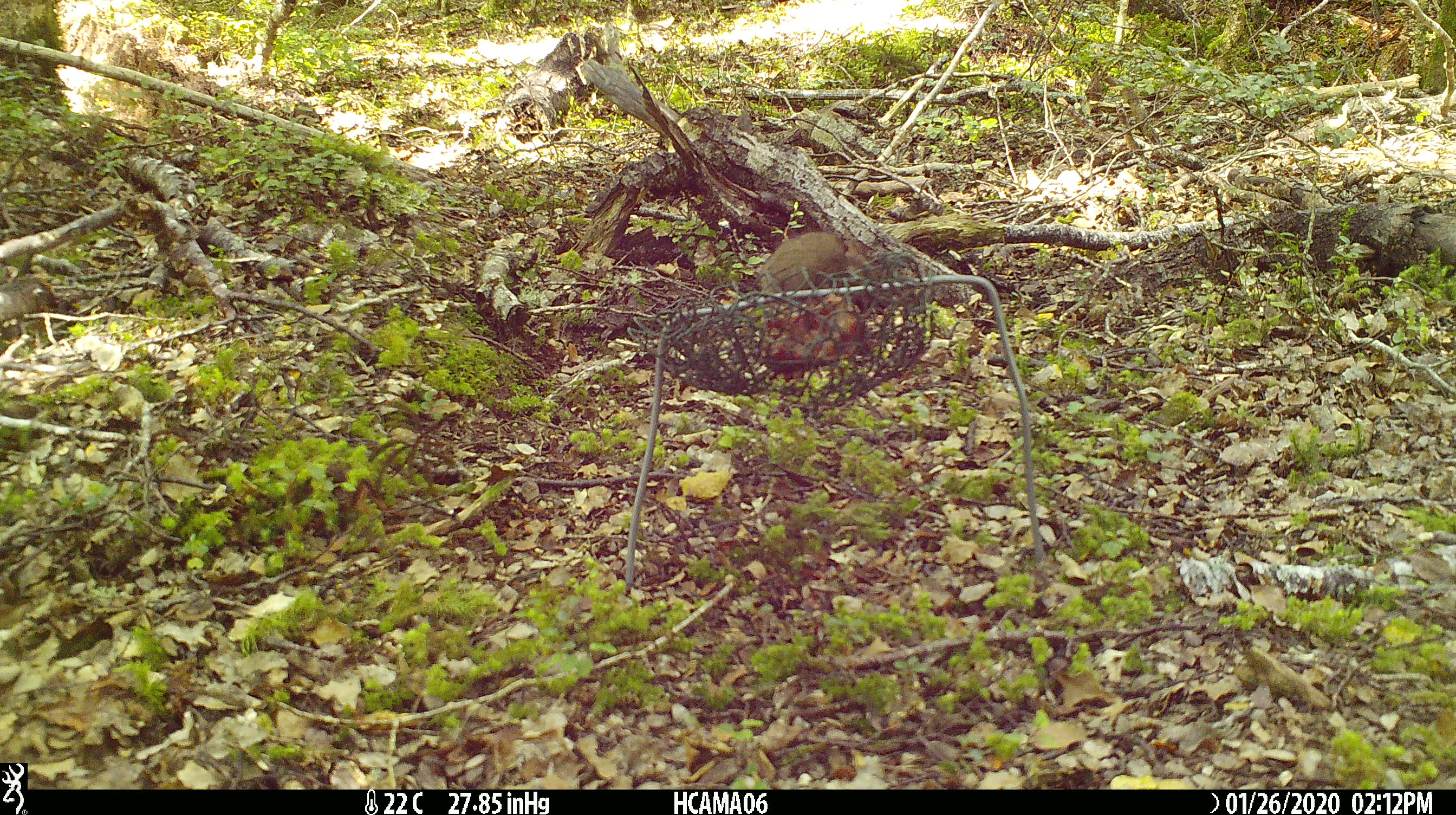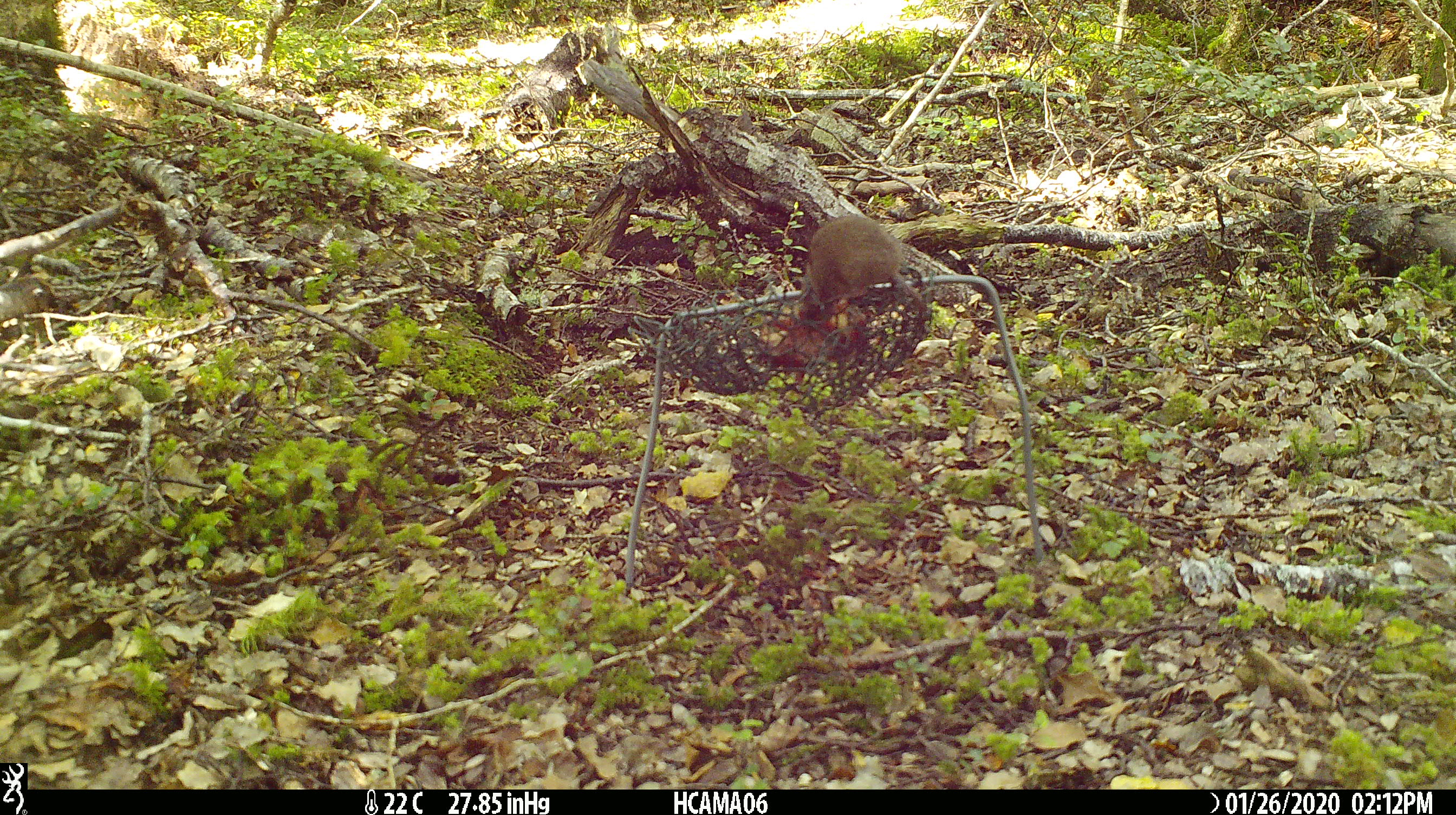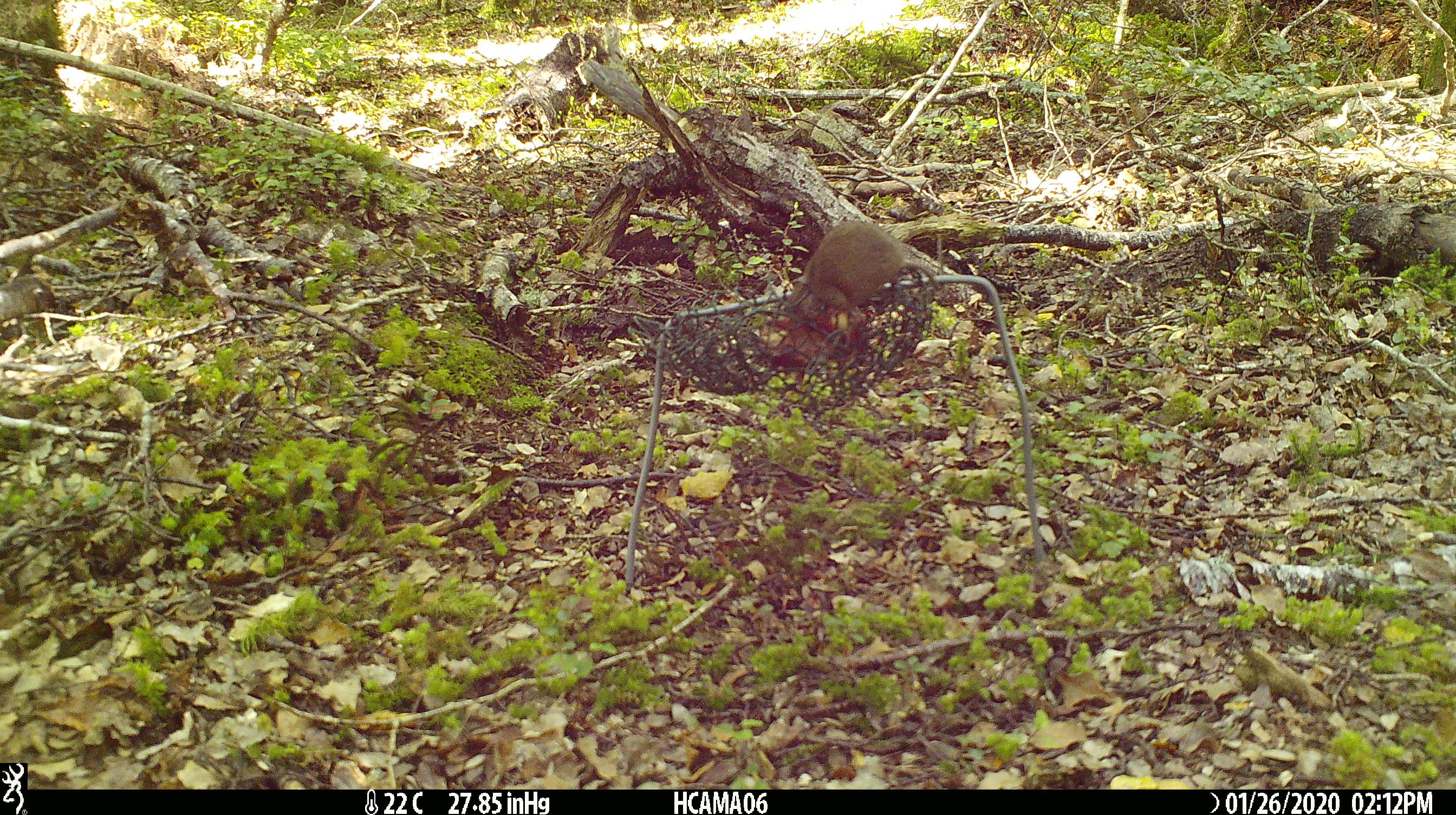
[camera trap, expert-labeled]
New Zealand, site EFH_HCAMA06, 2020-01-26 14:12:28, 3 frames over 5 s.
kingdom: Animalia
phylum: Chordata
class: Mammalia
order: Rodentia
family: Muridae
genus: Mus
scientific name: Mus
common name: mouse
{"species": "mouse (Mus)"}